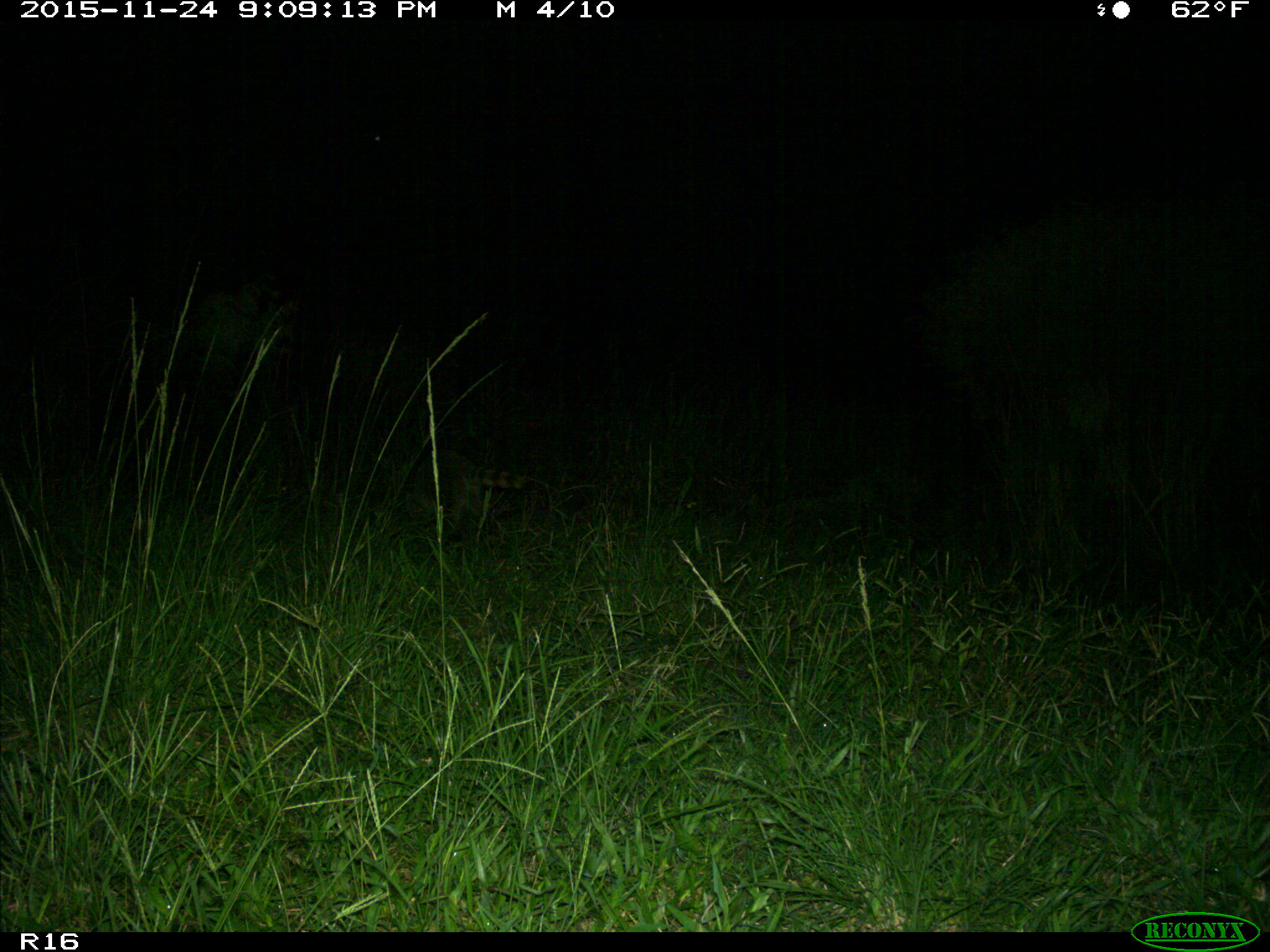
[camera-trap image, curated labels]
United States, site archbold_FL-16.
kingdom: Animalia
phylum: Chordata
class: Mammalia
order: Carnivora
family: Procyonidae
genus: Procyon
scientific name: Procyon lotor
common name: common raccoon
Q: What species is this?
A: Procyon lotor (common raccoon).